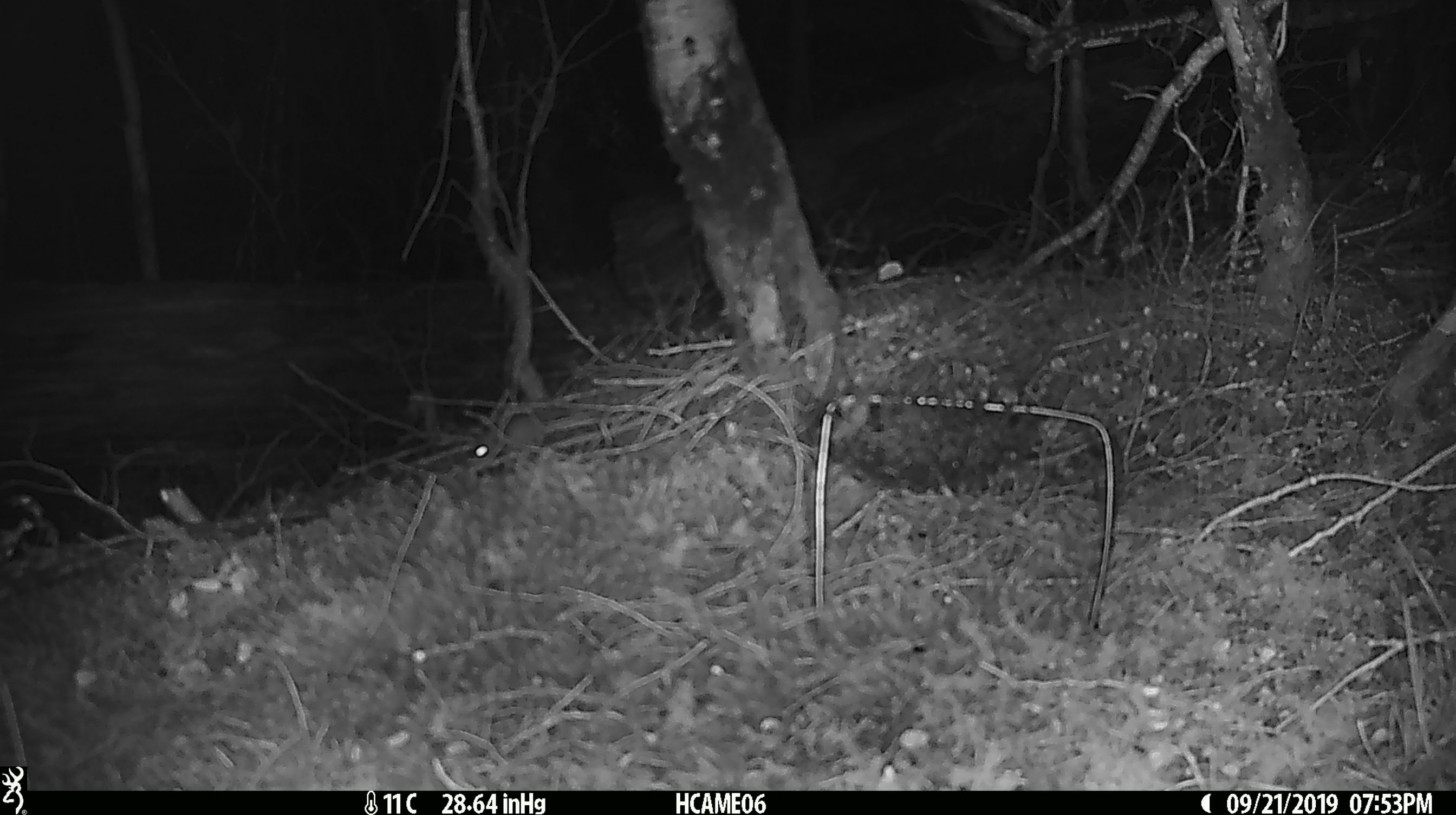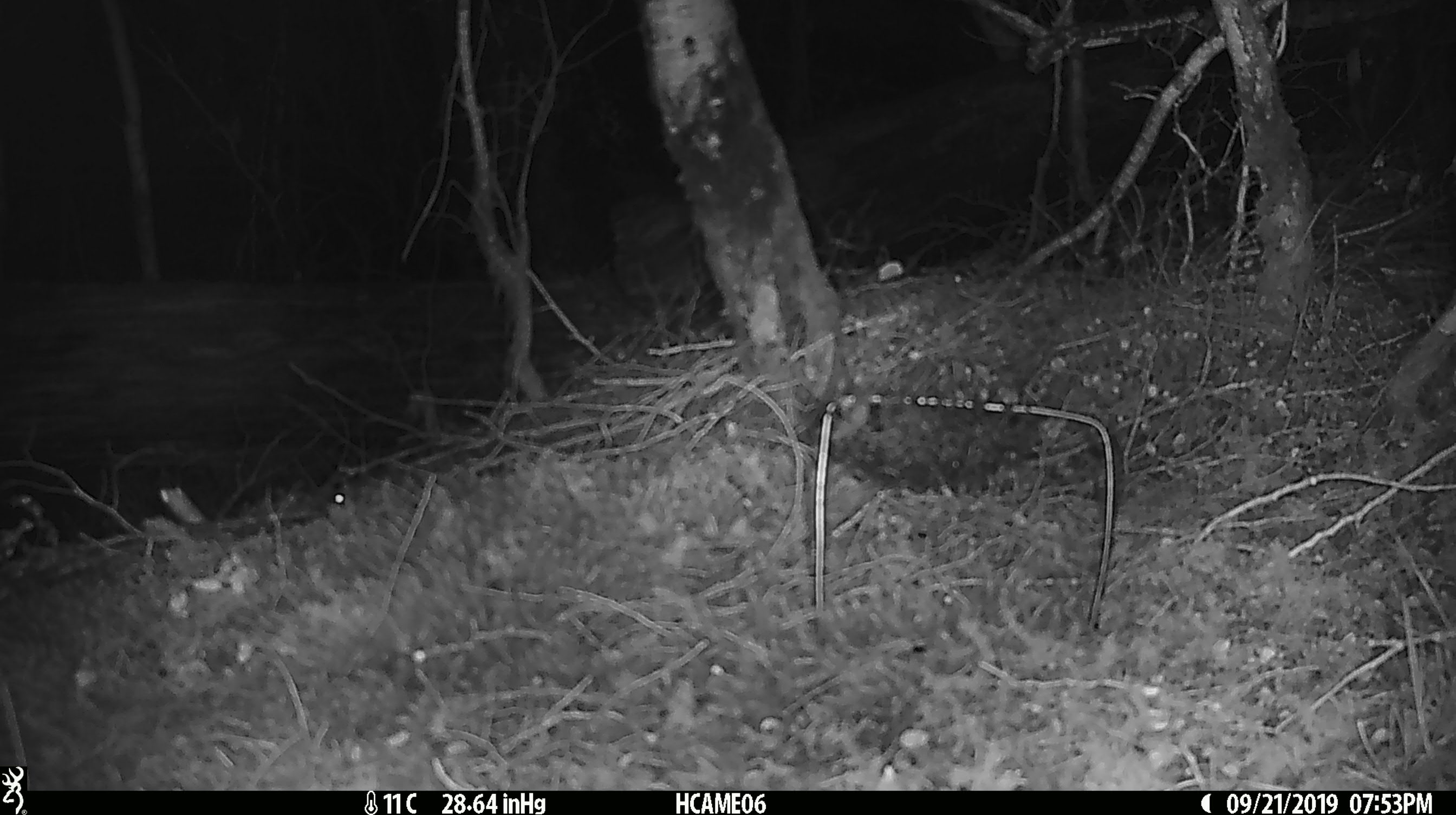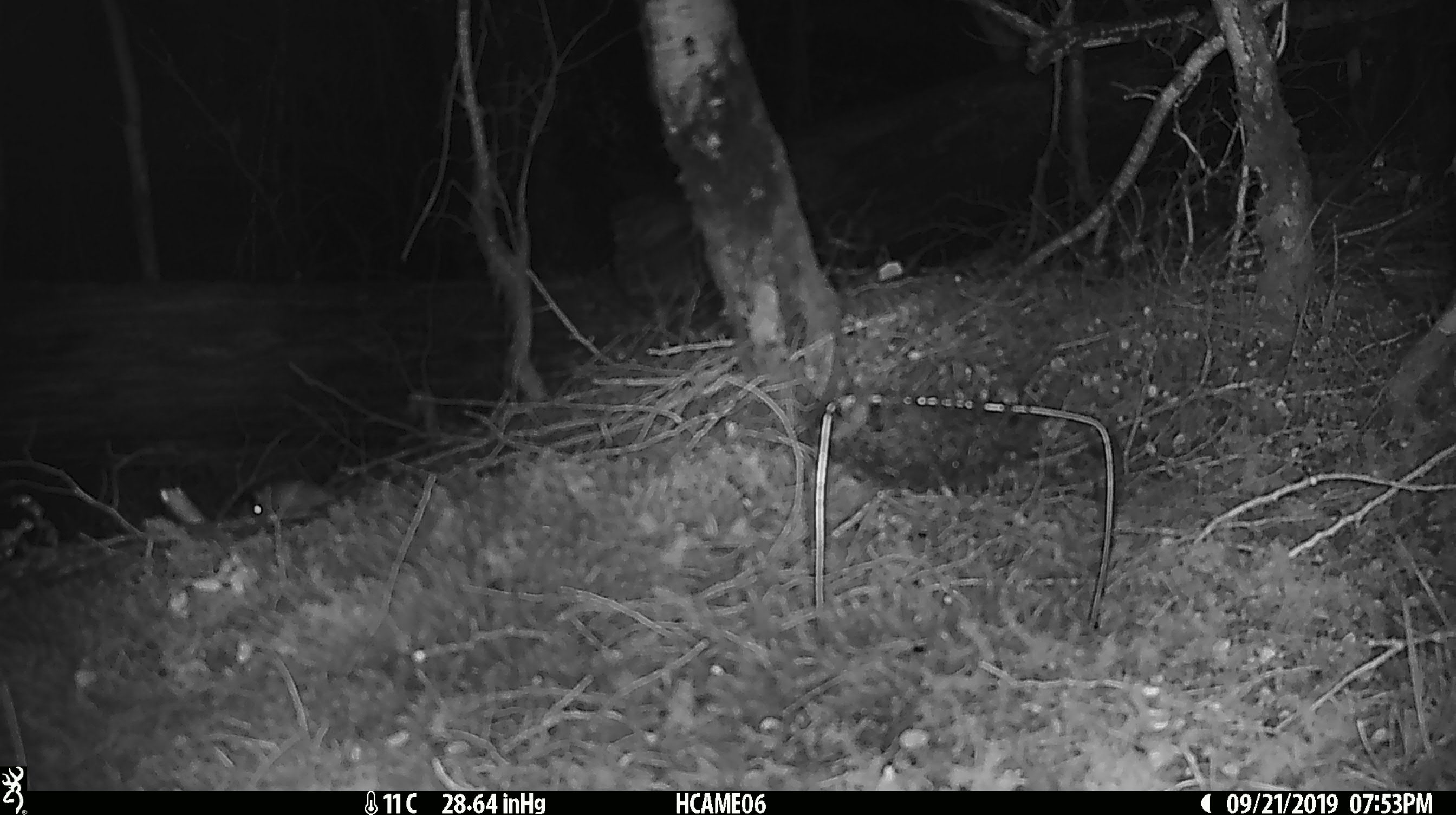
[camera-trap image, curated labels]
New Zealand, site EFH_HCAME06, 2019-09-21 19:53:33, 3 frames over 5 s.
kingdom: Animalia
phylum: Chordata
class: Mammalia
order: Rodentia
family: Muridae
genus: Mus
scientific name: Mus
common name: mouse